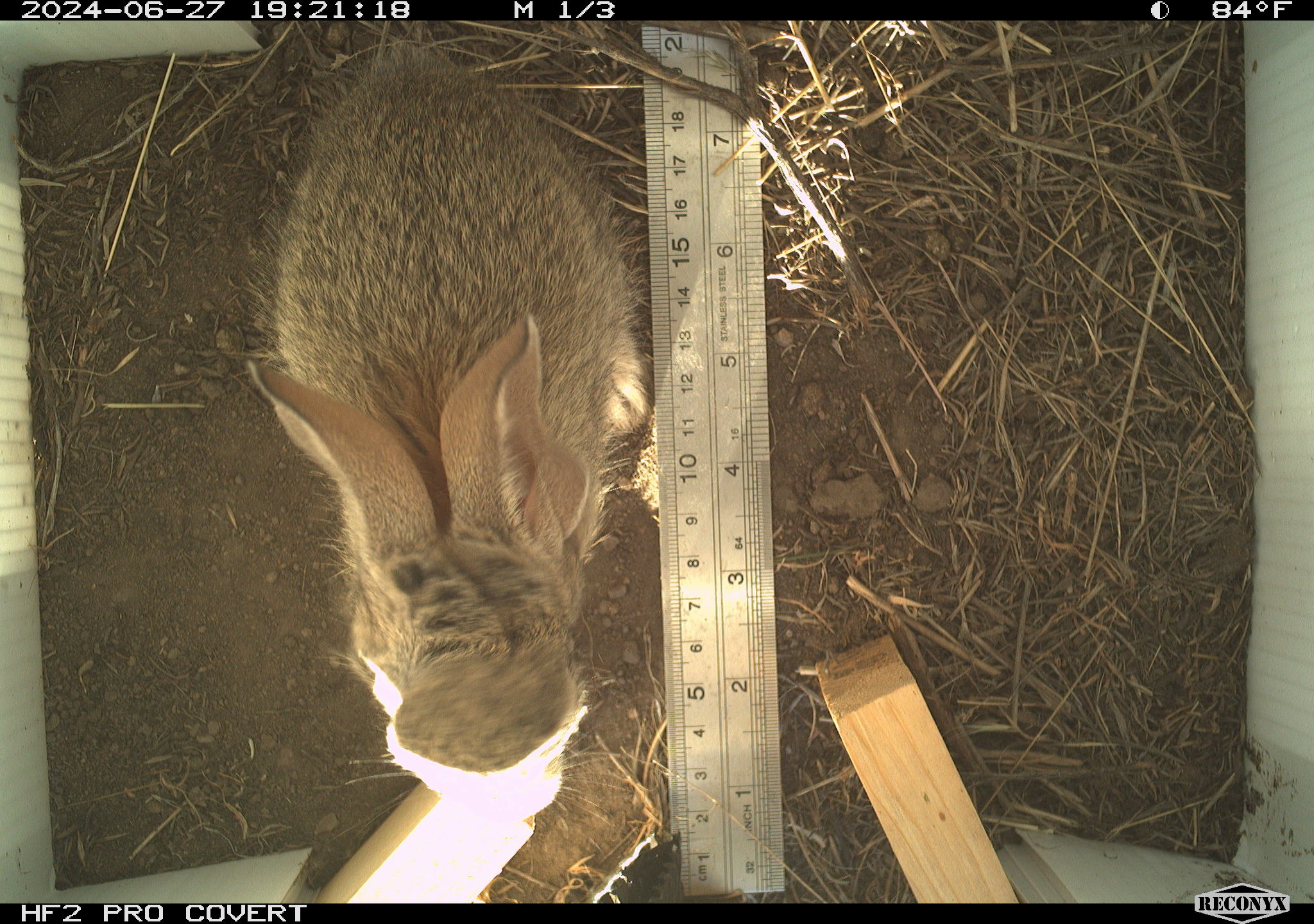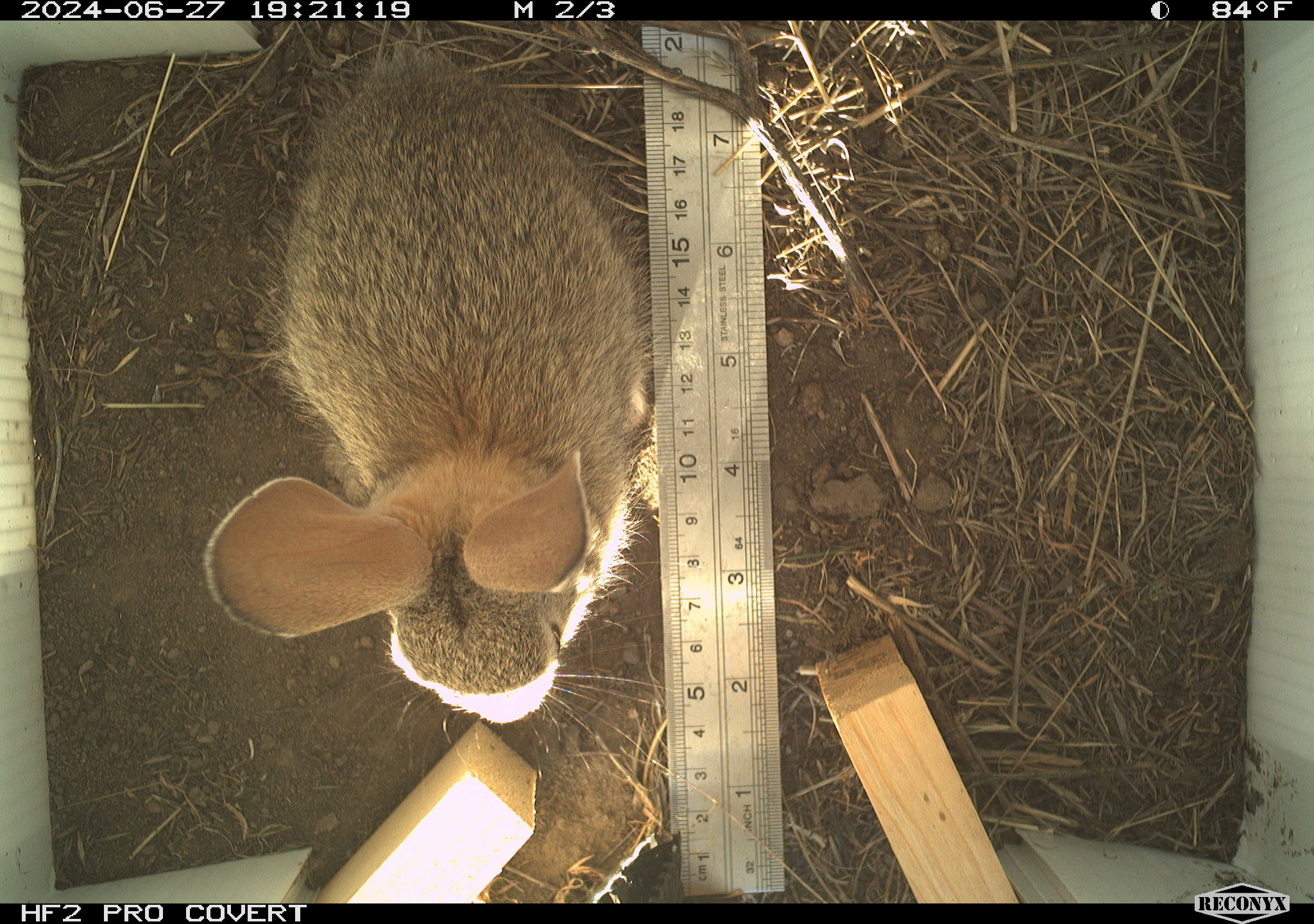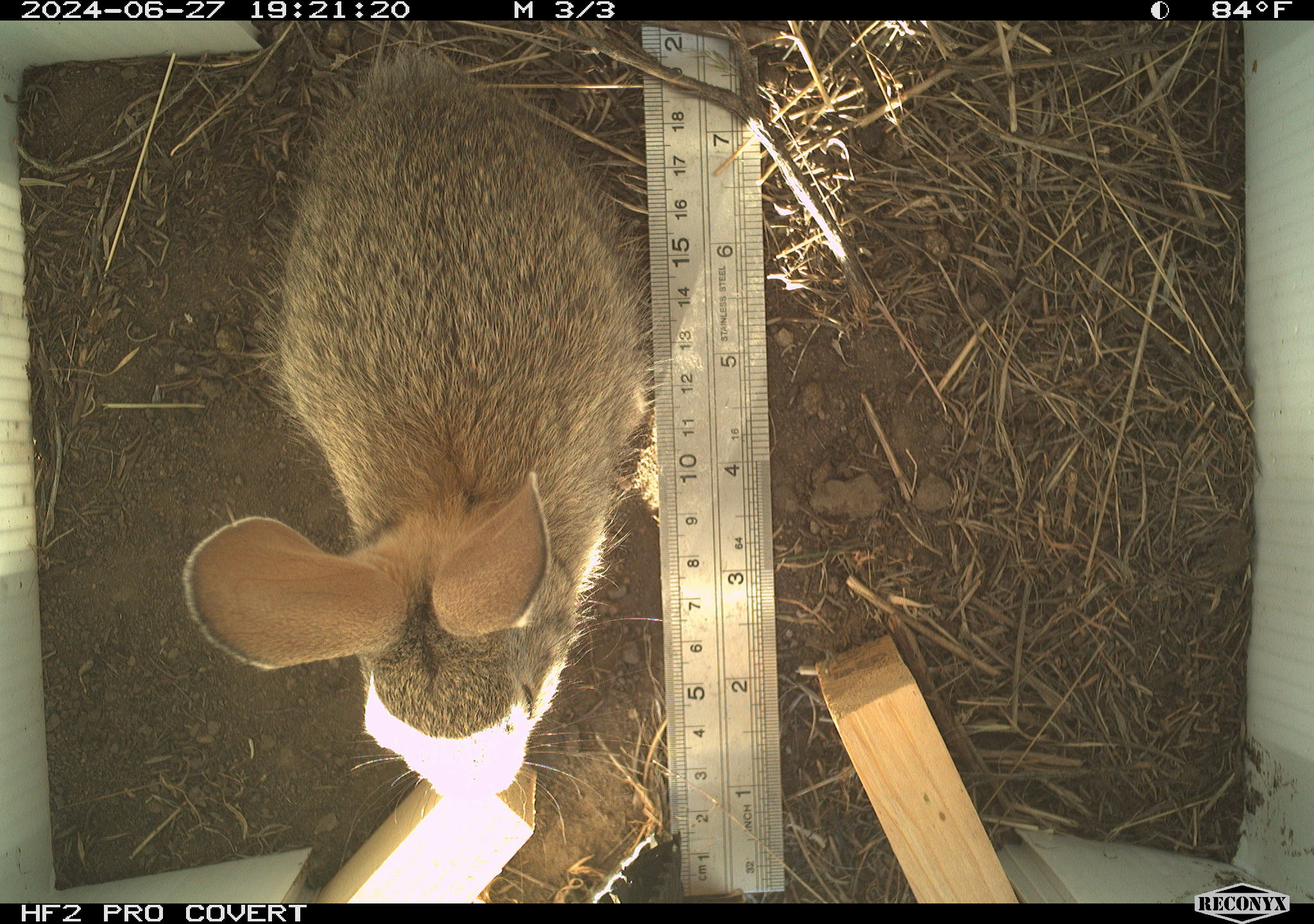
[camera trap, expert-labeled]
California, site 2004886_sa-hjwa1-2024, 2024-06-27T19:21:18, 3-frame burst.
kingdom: Animalia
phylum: Chordata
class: Mammalia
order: Lagomorpha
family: Leporidae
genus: Sylvilagus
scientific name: Sylvilagus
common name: cottontail rabbits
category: sylvilagus species